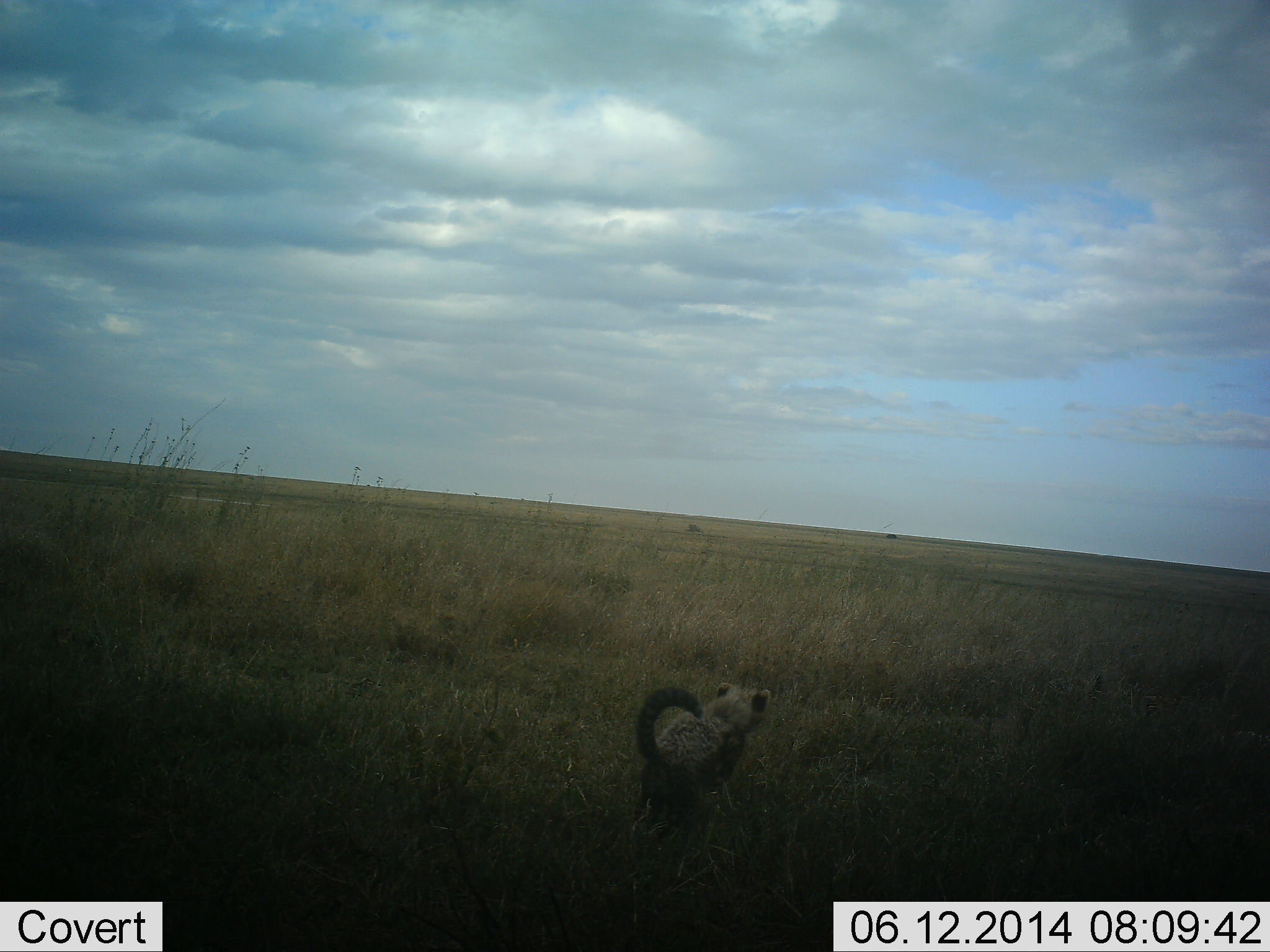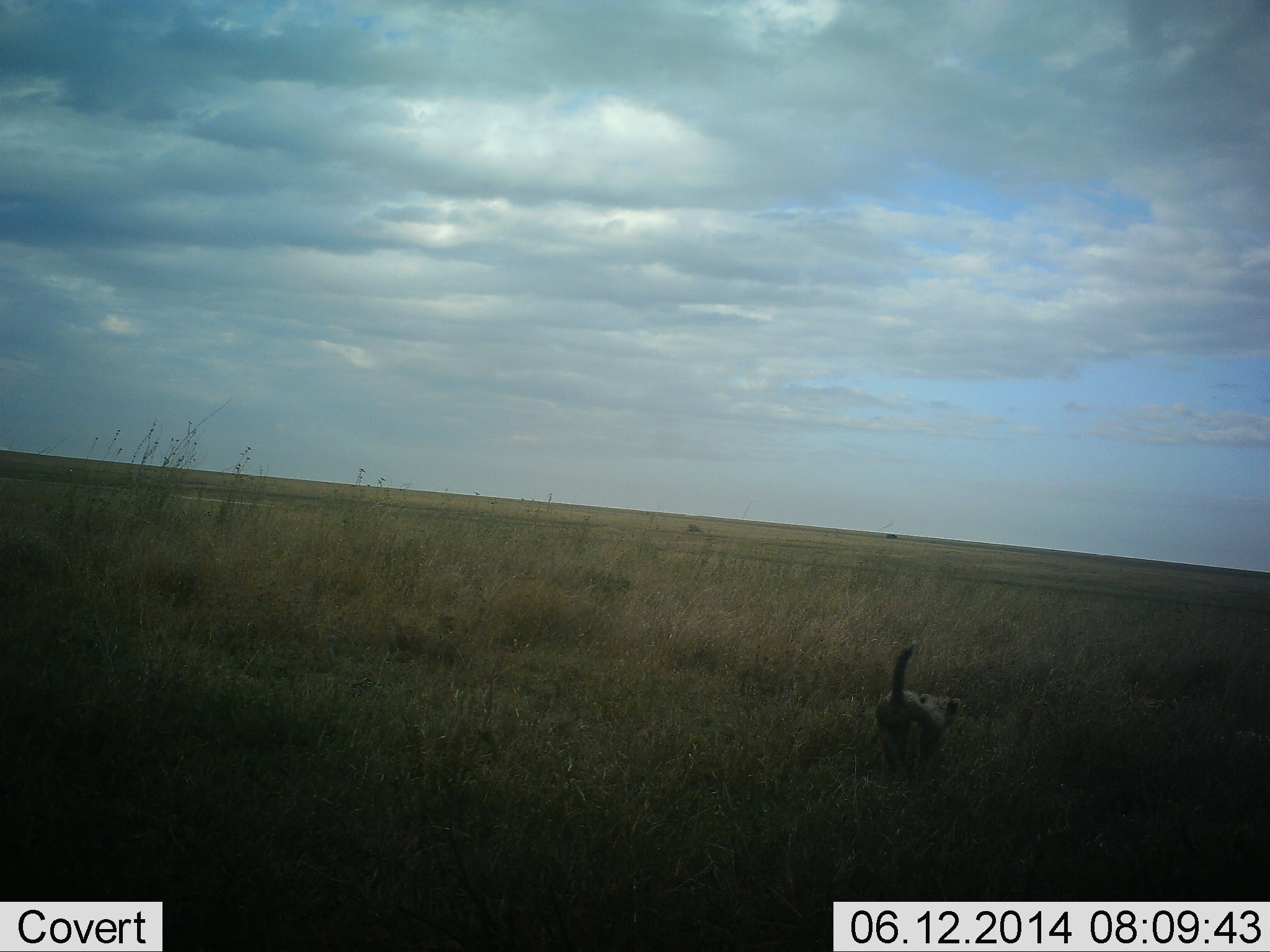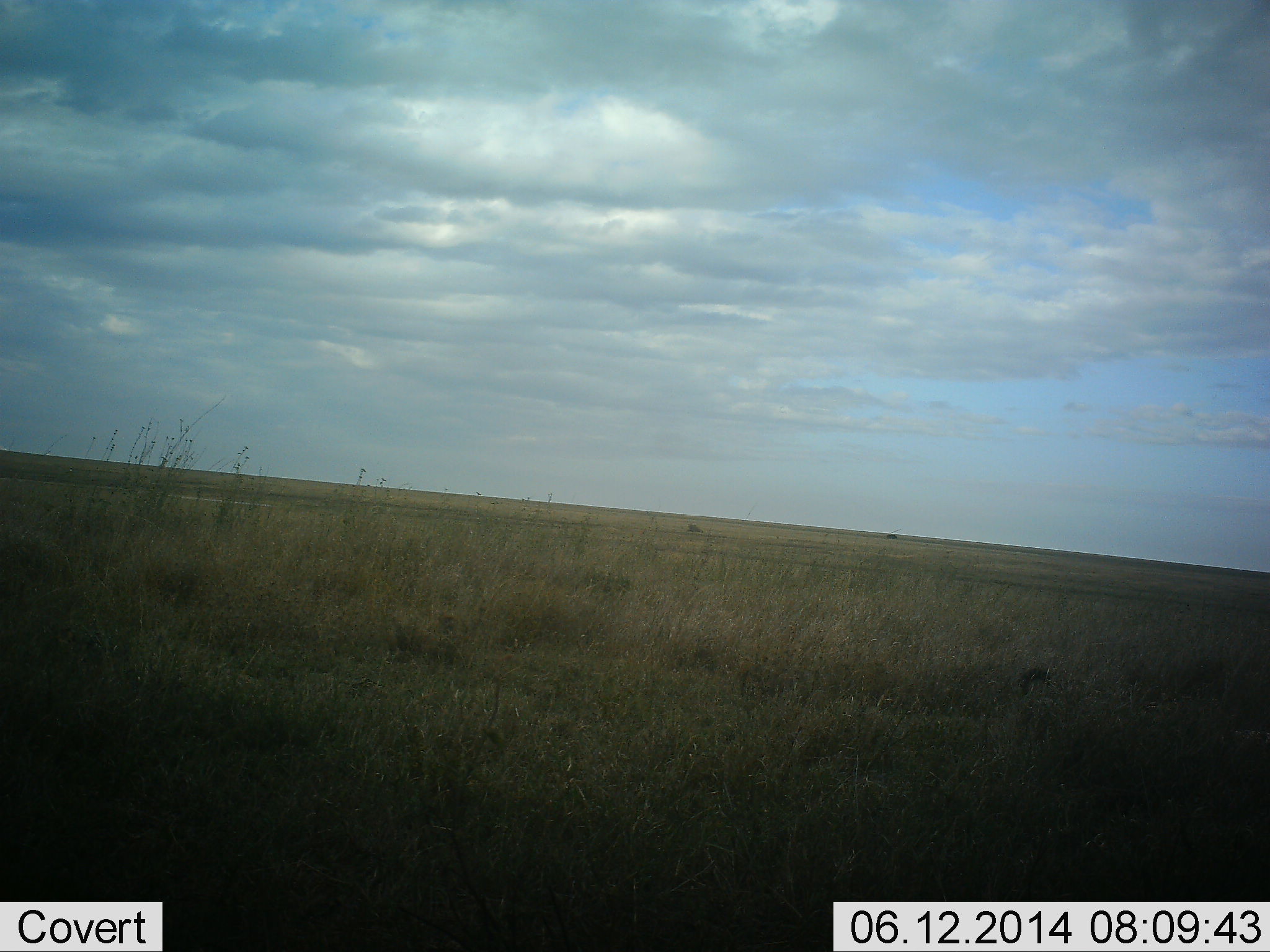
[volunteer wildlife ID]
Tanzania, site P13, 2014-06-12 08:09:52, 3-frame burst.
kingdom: Animalia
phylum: Chordata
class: Mammalia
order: Carnivora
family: Felidae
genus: Acinonyx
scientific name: Acinonyx jubatus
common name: cheetah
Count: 1.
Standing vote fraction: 0%.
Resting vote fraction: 0%.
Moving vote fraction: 100%.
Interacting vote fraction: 0%.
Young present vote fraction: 80%.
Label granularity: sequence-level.